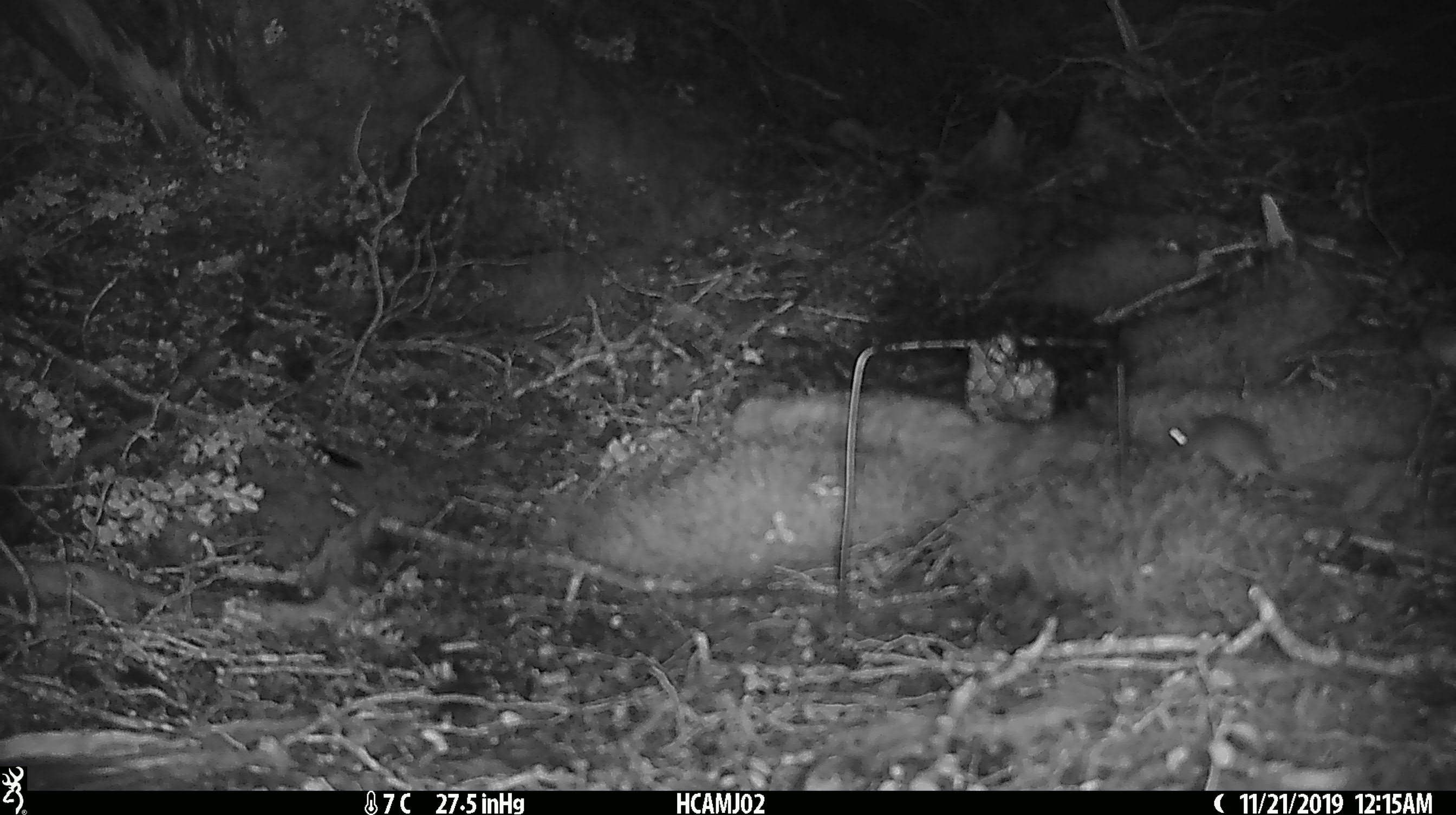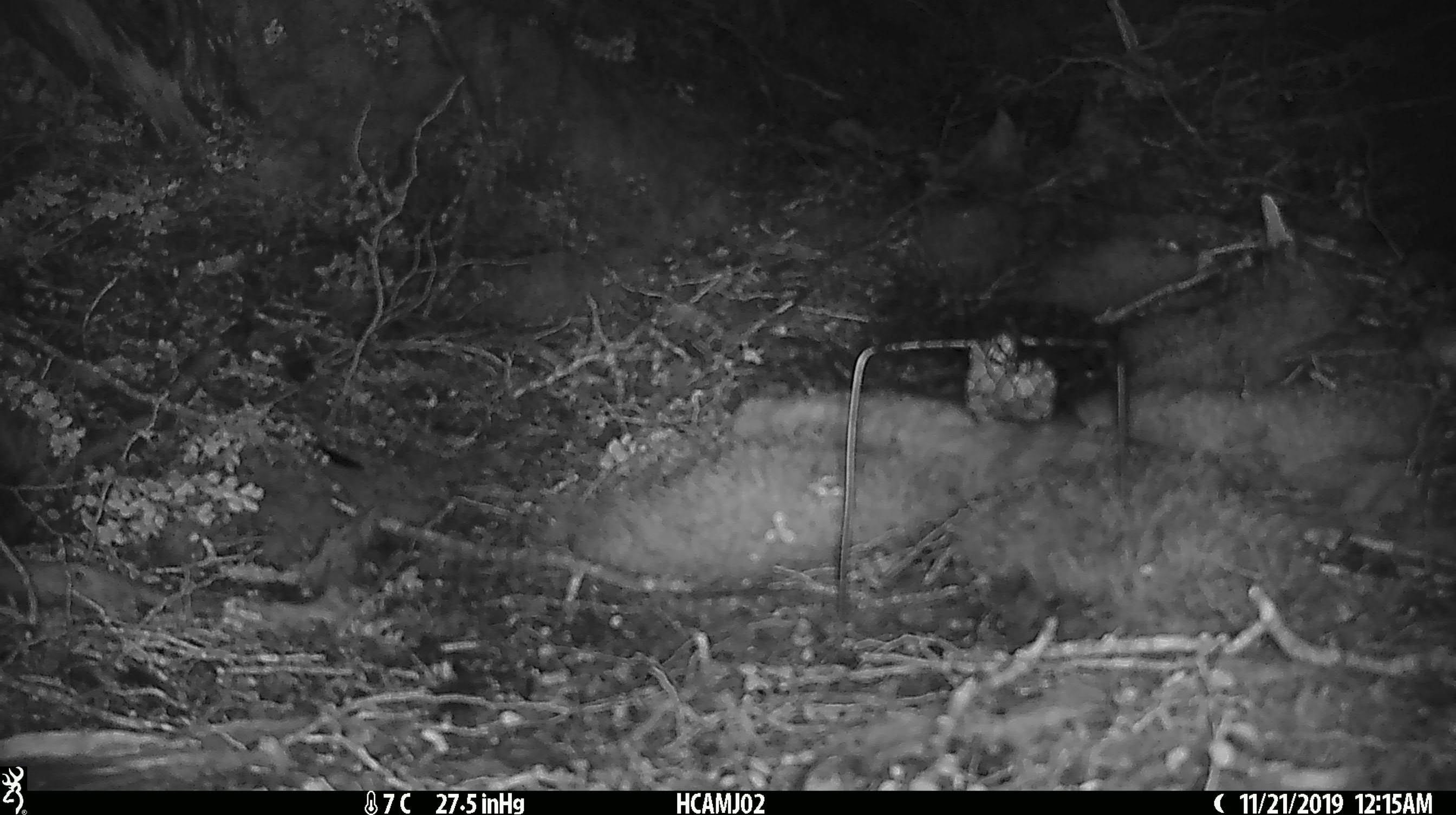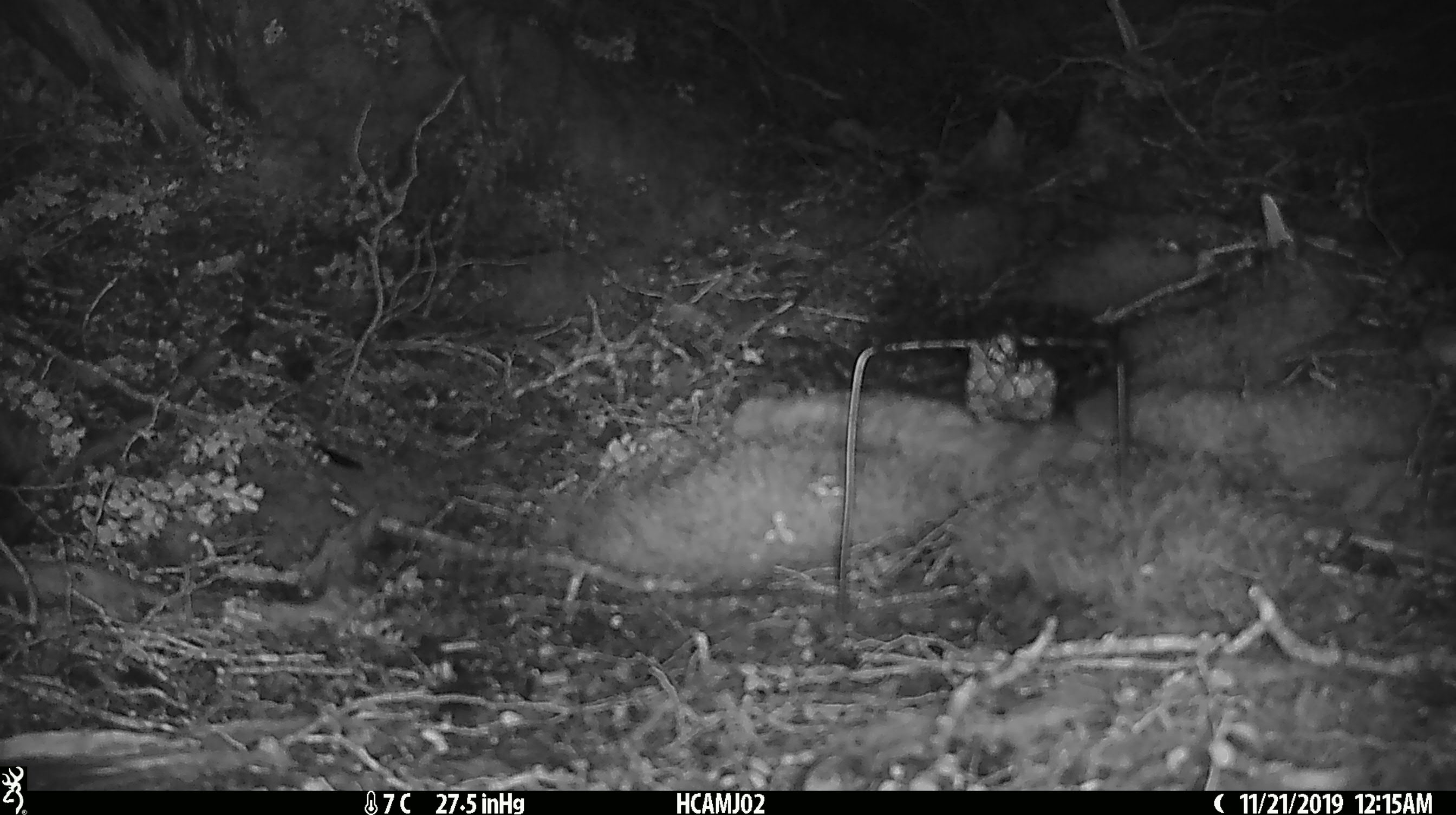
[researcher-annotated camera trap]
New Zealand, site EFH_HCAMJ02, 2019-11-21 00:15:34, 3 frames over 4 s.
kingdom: Animalia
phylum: Chordata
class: Mammalia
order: Rodentia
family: Muridae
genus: Mus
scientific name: Mus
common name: mouse